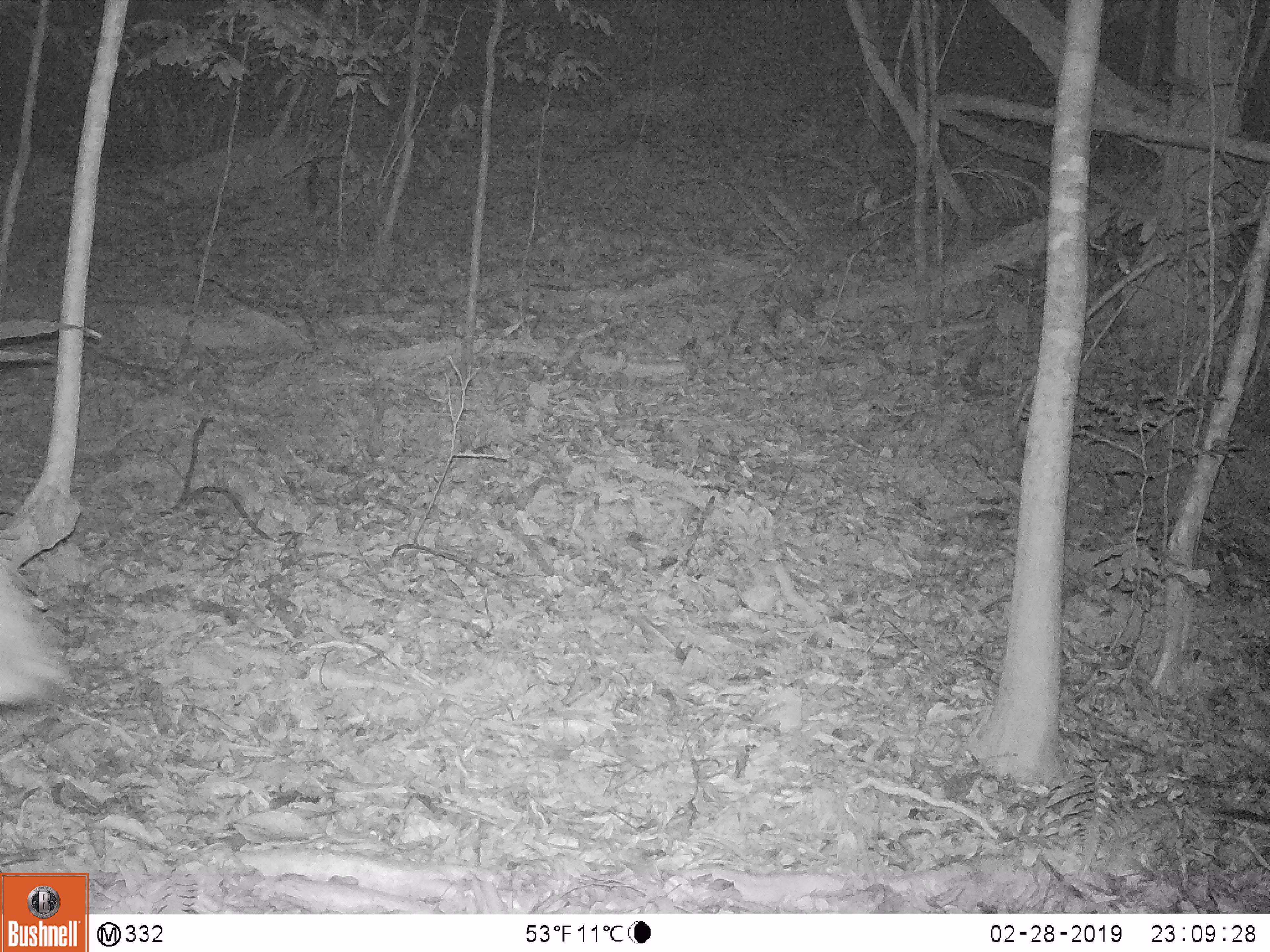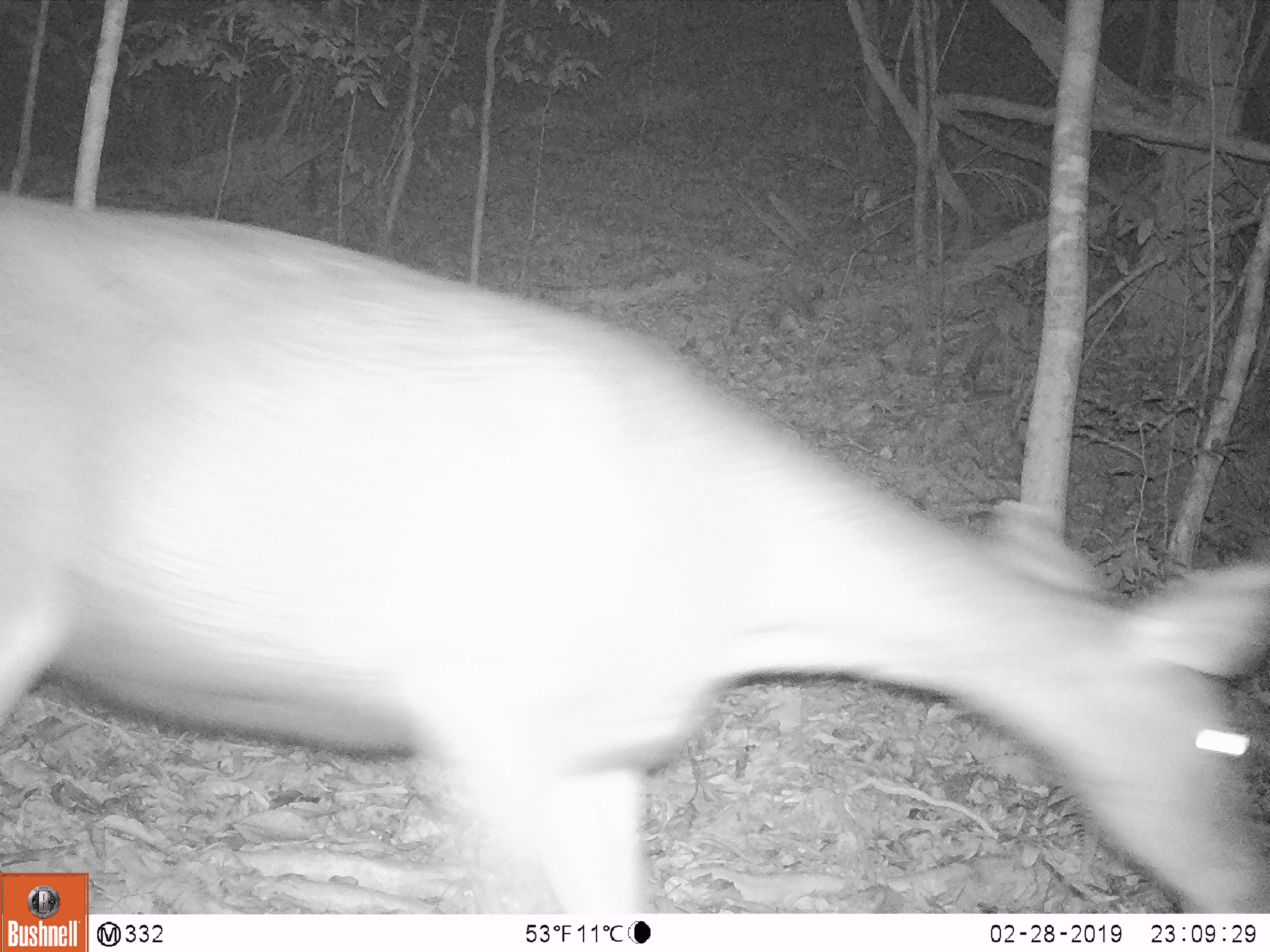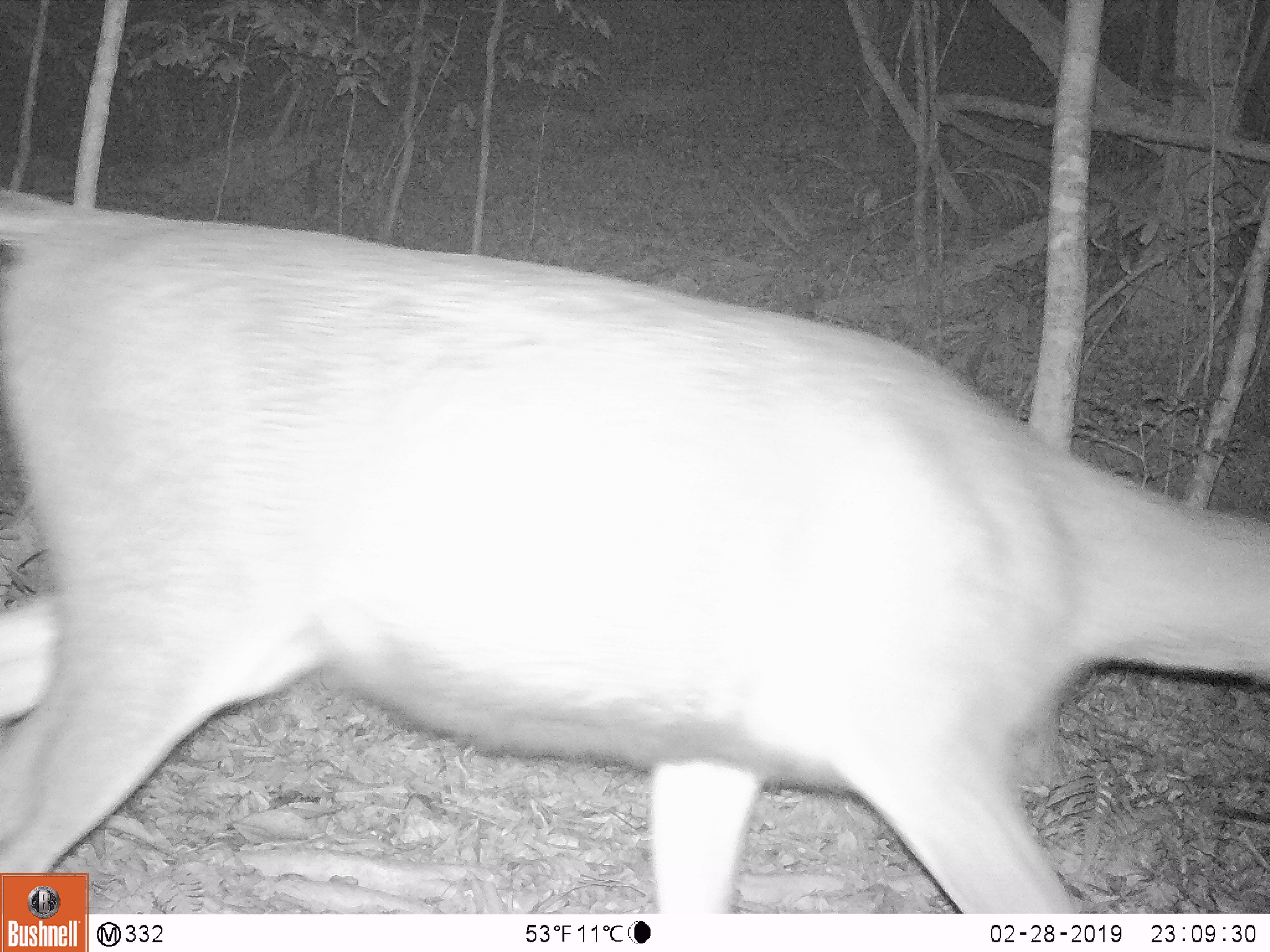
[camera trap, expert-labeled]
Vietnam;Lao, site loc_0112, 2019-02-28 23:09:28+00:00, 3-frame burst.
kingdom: Animalia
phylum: Chordata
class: Mammalia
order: Artiodactyla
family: Cervidae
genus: Rusa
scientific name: Rusa unicolor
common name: sambar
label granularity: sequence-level